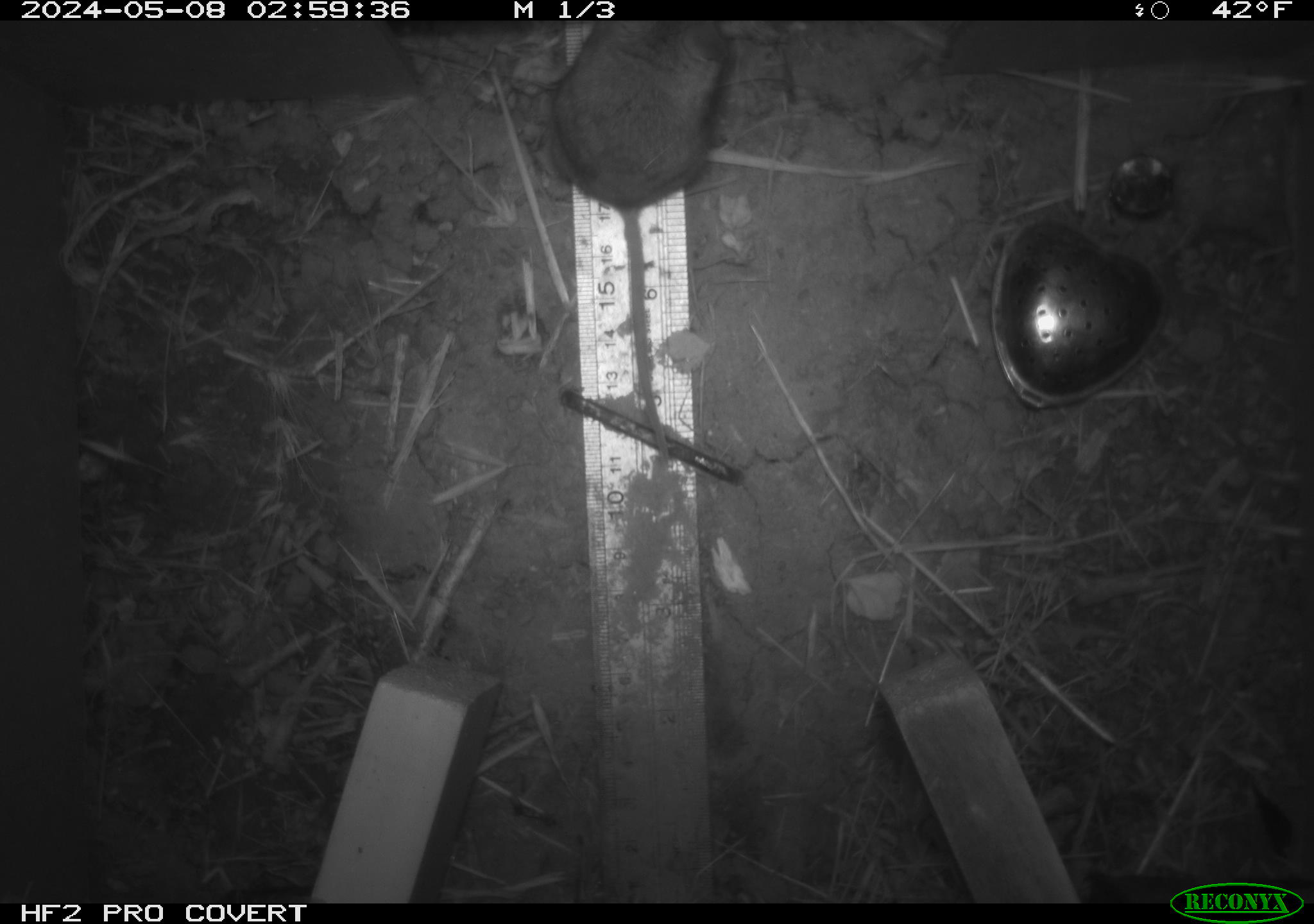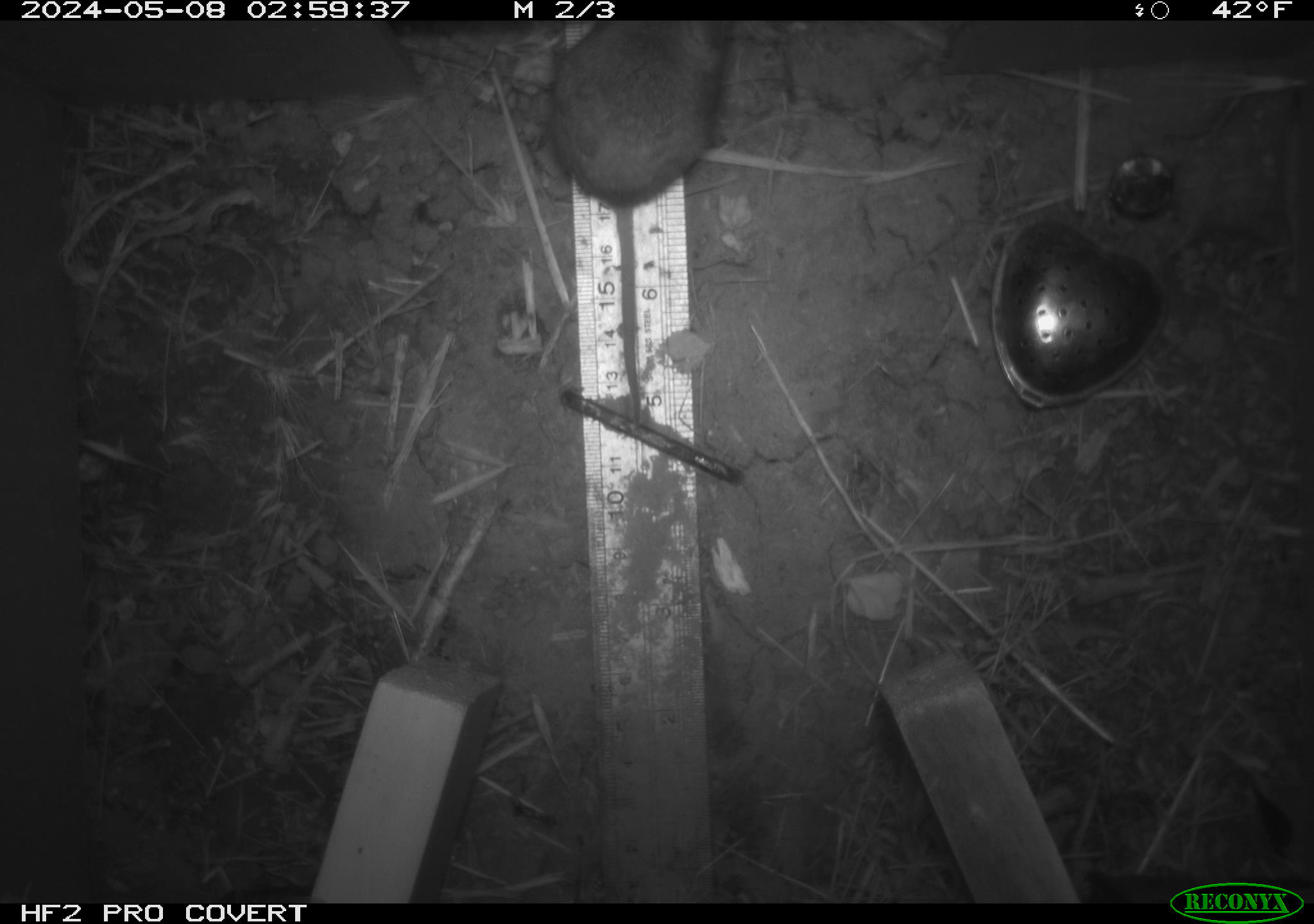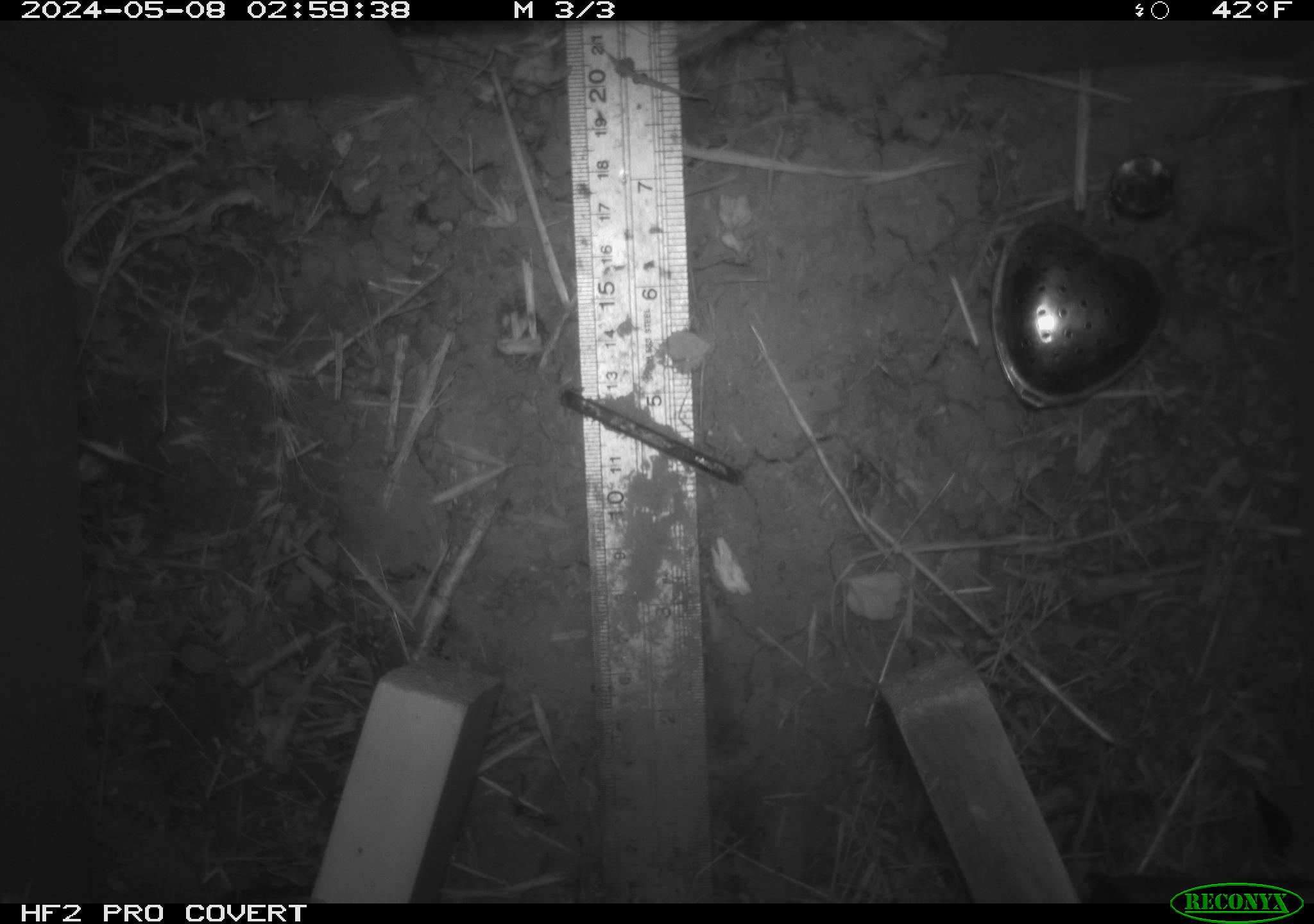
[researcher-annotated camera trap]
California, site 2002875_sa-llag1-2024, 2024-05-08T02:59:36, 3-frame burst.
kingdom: Animalia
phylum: Chordata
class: Mammalia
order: Rodentia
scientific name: Rodentia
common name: mouse species